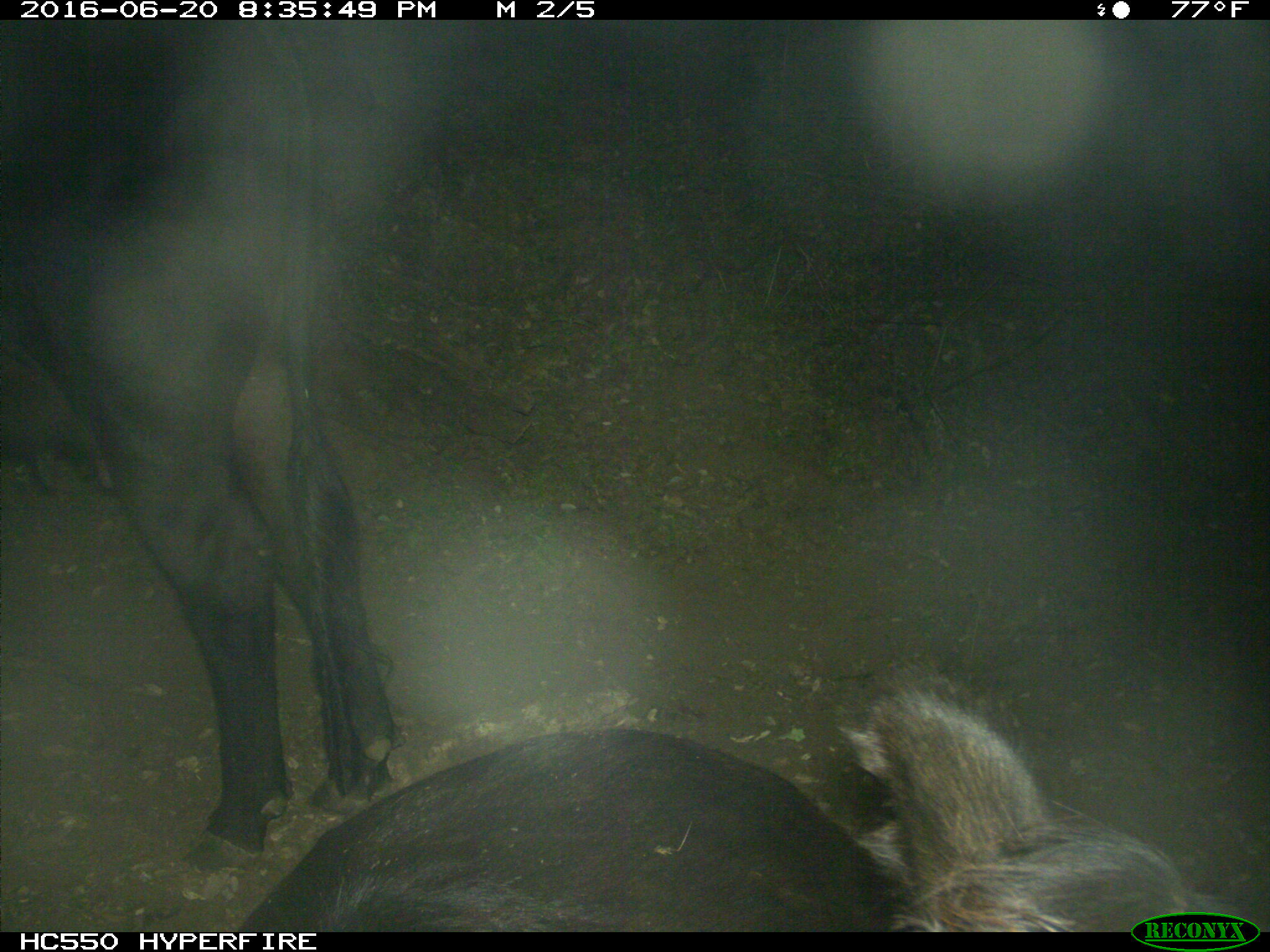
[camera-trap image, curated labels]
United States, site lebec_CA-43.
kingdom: Animalia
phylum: Chordata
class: Mammalia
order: Artiodactyla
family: Bovidae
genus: Bos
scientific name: Bos taurus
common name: domestic cow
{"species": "Bos taurus (domestic cow)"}